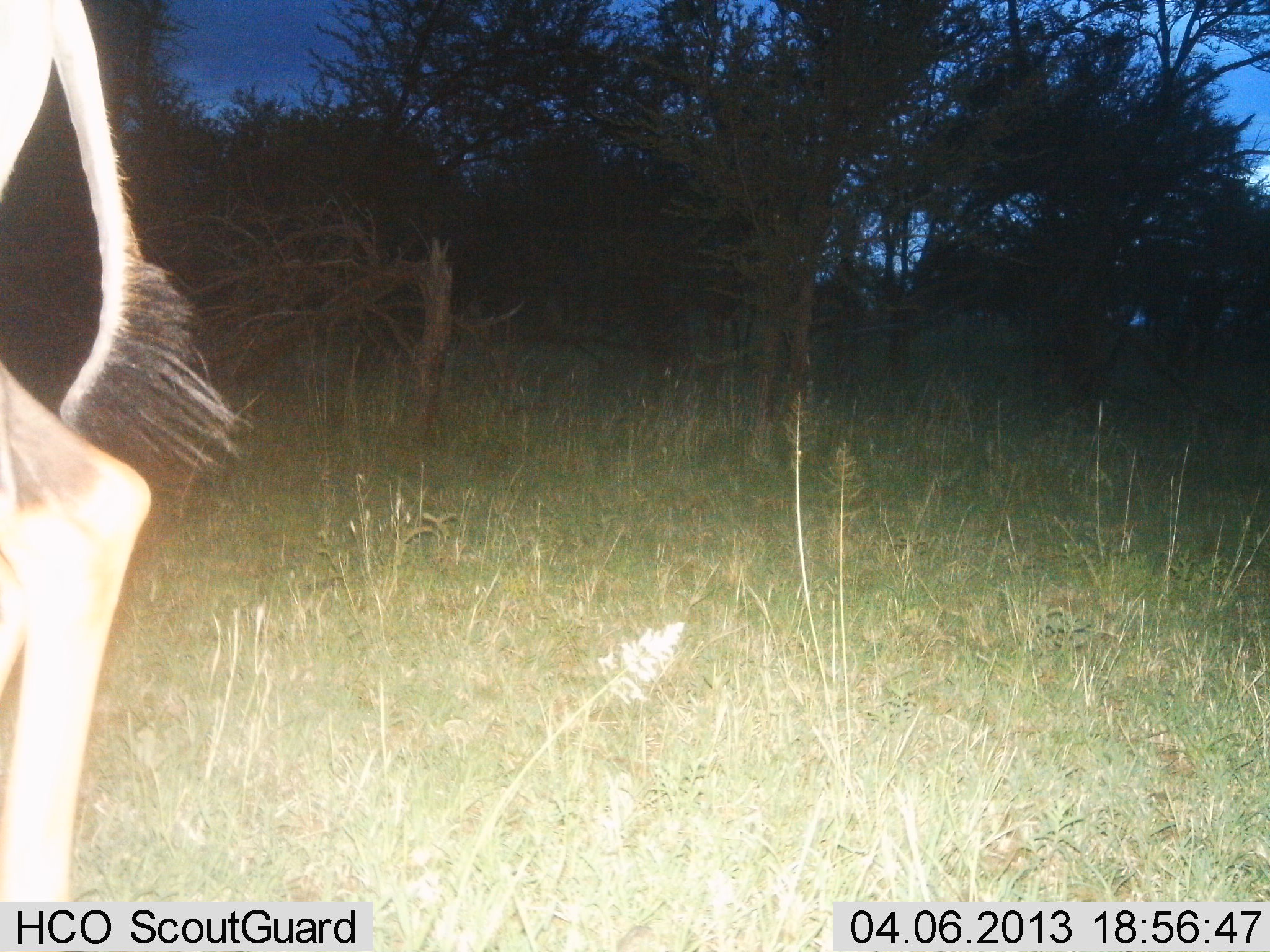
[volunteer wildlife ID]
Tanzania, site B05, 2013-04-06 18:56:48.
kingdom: Animalia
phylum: Chordata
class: Mammalia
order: Artiodactyla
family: Bovidae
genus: Connochaetes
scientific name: Connochaetes taurinus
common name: blue wildebeest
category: wildebeest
Wildebeest (blue wildebeest) (Connochaetes taurinus), count 1. Behavior (volunteer vote fractions): standing 43%, resting 0%, moving 57%, interacting 0%. Young present (vote fraction): 0%. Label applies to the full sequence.